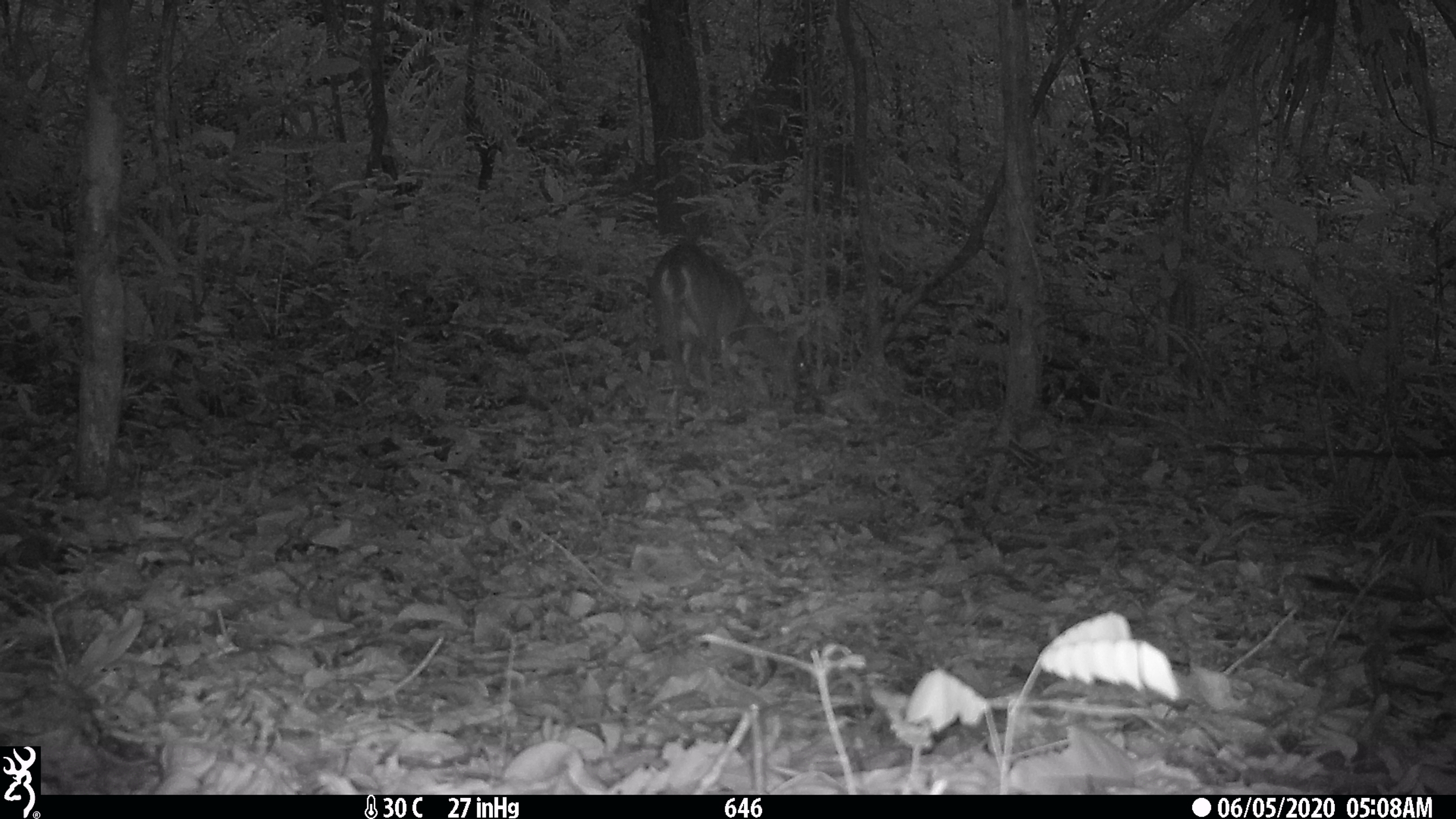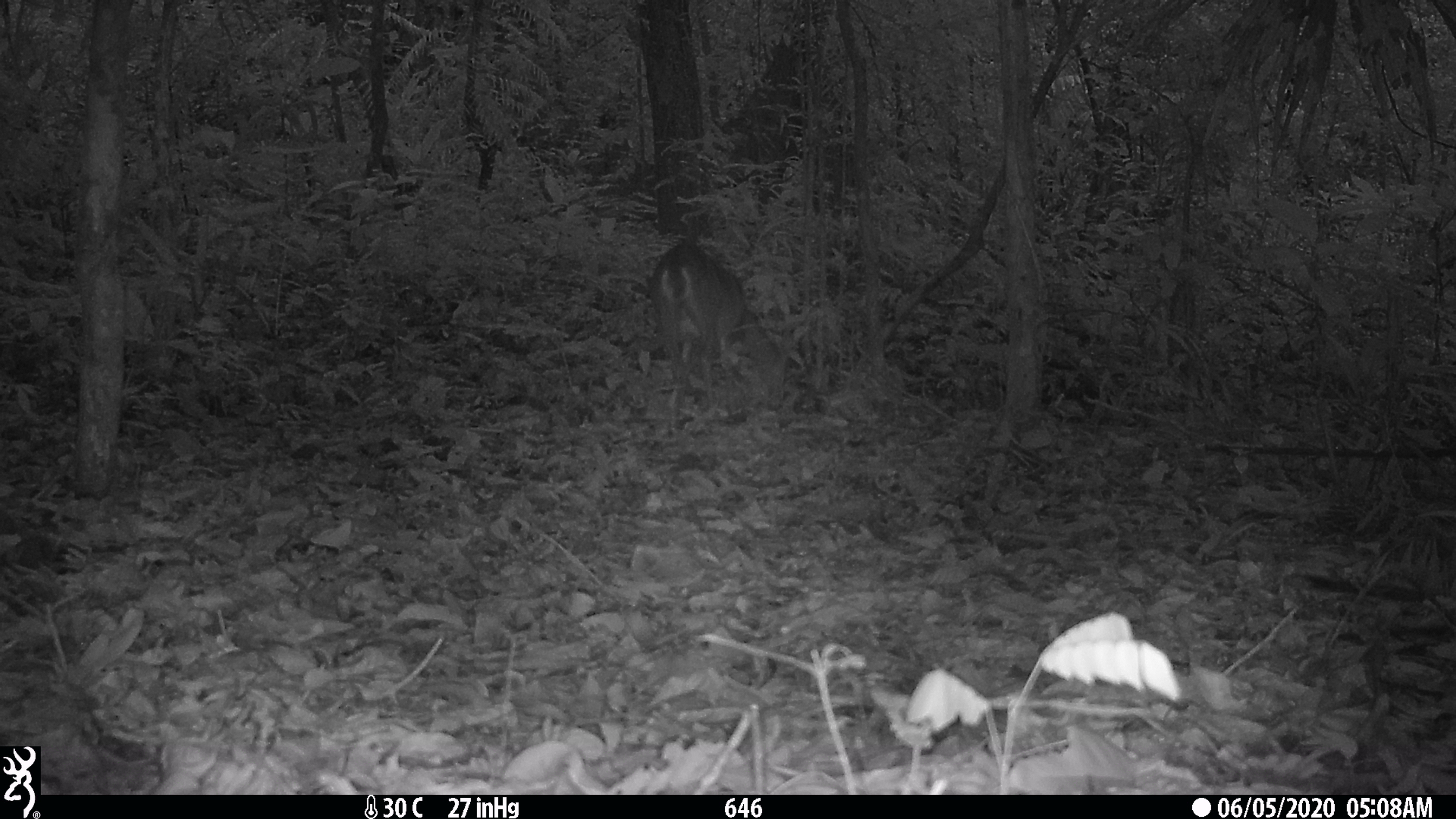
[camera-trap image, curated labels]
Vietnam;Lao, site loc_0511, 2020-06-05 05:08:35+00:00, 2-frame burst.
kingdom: Animalia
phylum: Chordata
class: Mammalia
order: Artiodactyla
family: Cervidae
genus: Muntiacus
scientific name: Muntiacus vuquangensis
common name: large-antlered muntjac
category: large antlered muntjac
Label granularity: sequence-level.